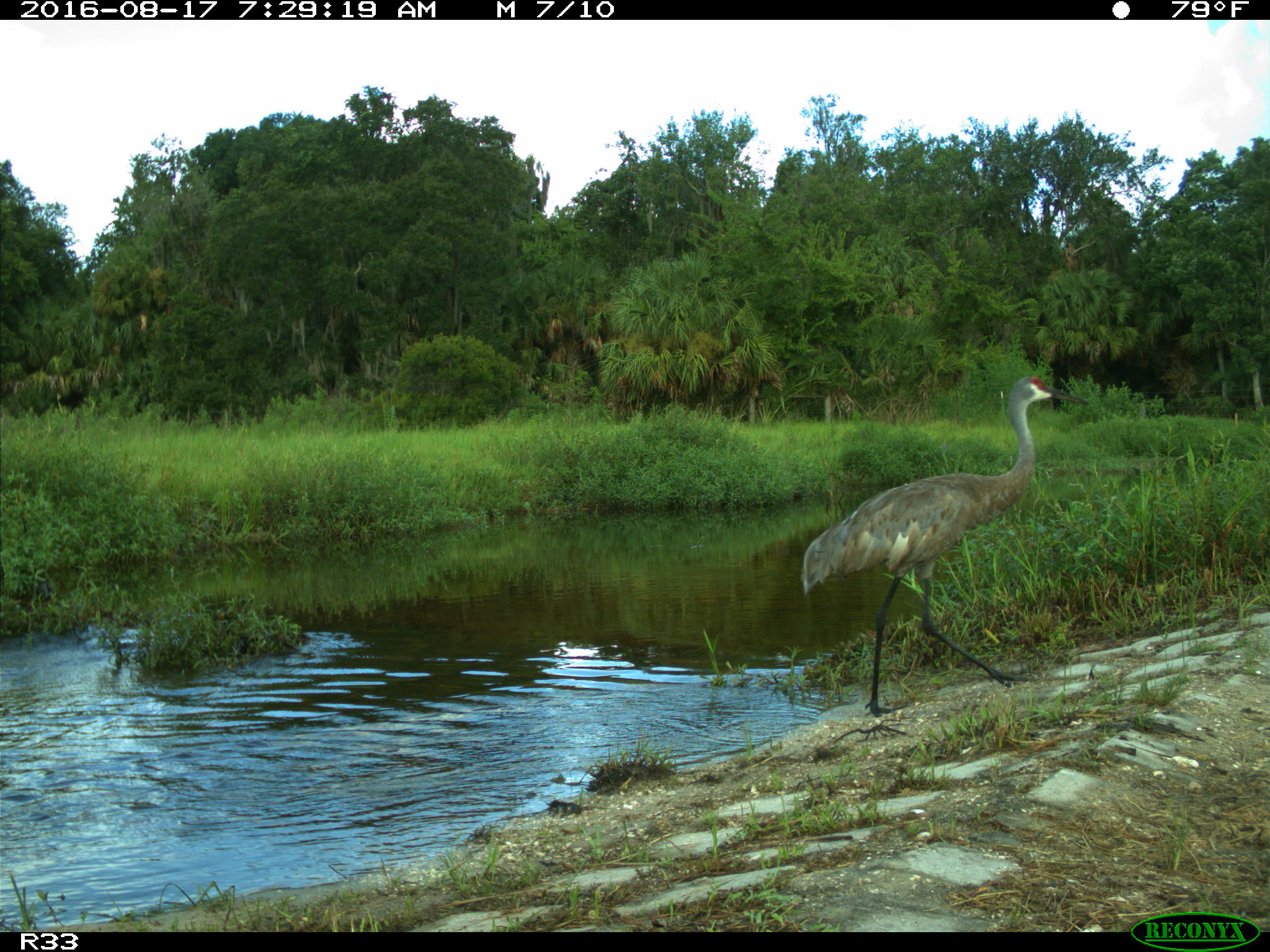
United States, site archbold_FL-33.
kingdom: Animalia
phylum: Chordata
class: Aves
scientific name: Aves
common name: birds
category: unidentified bird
Unidentified bird (birds) (Aves).